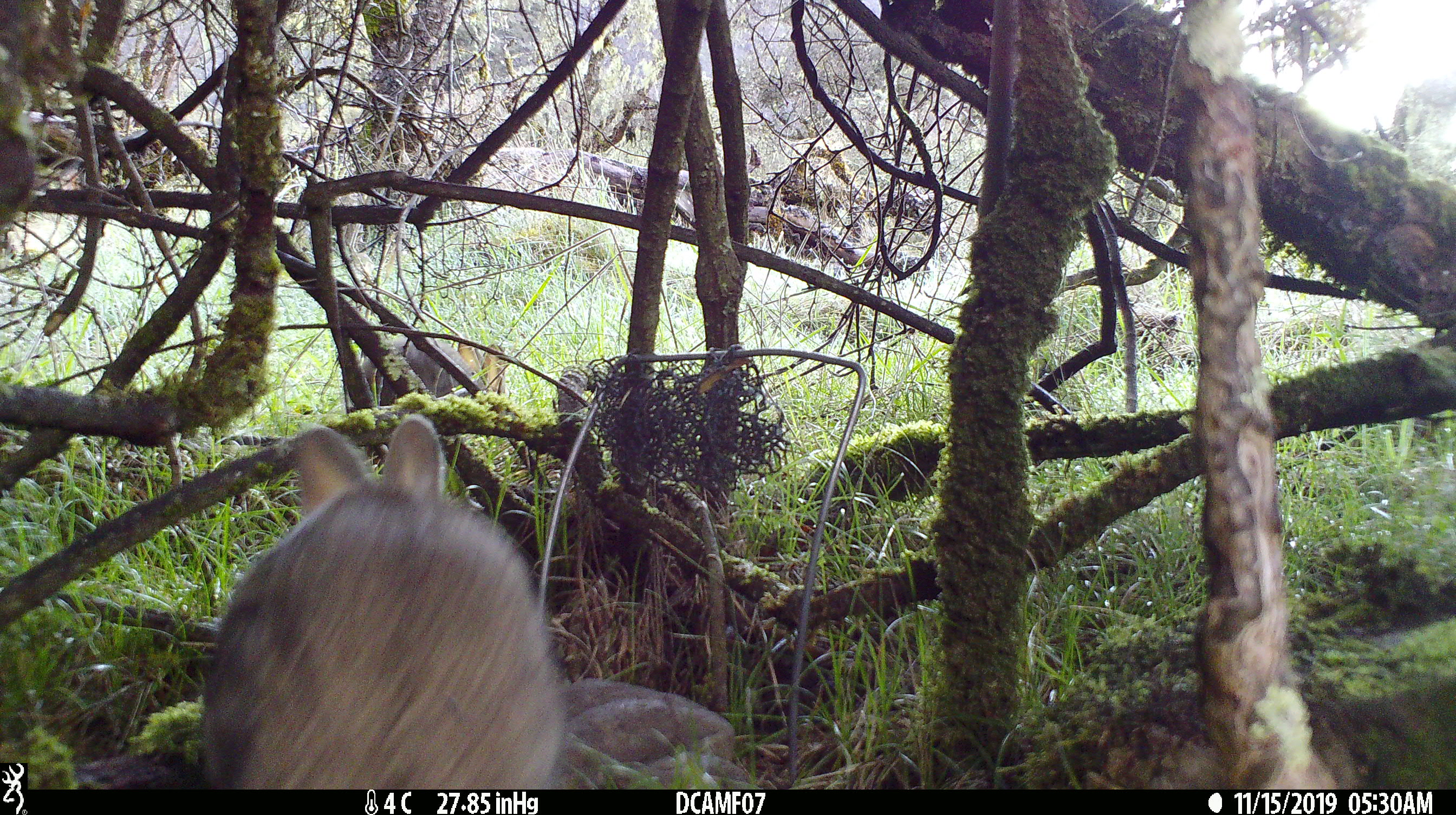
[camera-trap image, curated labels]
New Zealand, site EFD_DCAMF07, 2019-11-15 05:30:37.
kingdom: Animalia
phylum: Chordata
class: Mammalia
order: Lagomorpha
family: Leporidae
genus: Oryctolagus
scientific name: Oryctolagus cuniculus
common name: european rabbit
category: rabbit